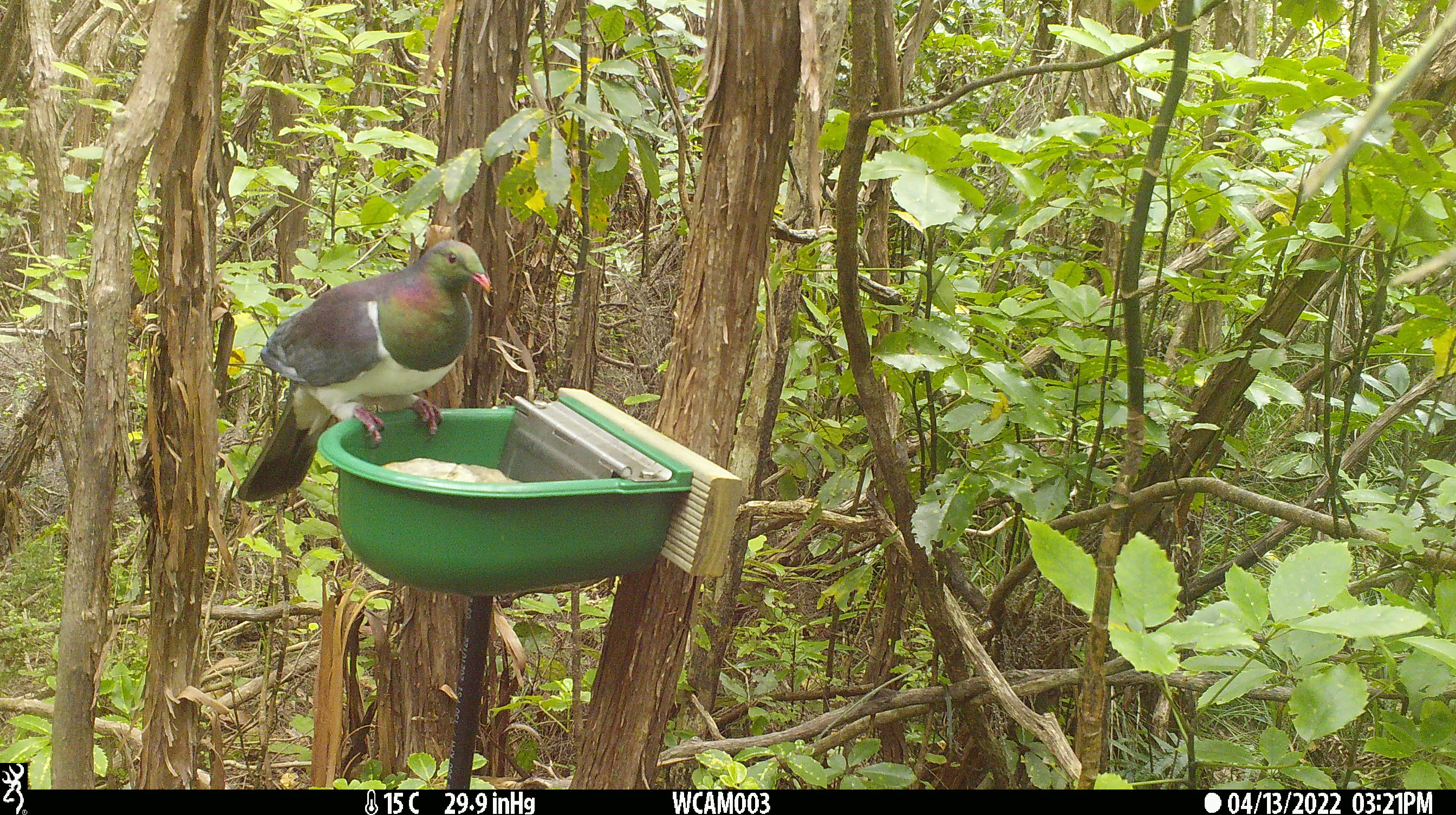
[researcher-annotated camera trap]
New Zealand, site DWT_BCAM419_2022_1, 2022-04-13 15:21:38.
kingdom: Animalia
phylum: Chordata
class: Aves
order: Columbiformes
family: Columbidae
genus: Hemiphaga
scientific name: Hemiphaga novaeseelandiae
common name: new zealand pigeon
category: kereru